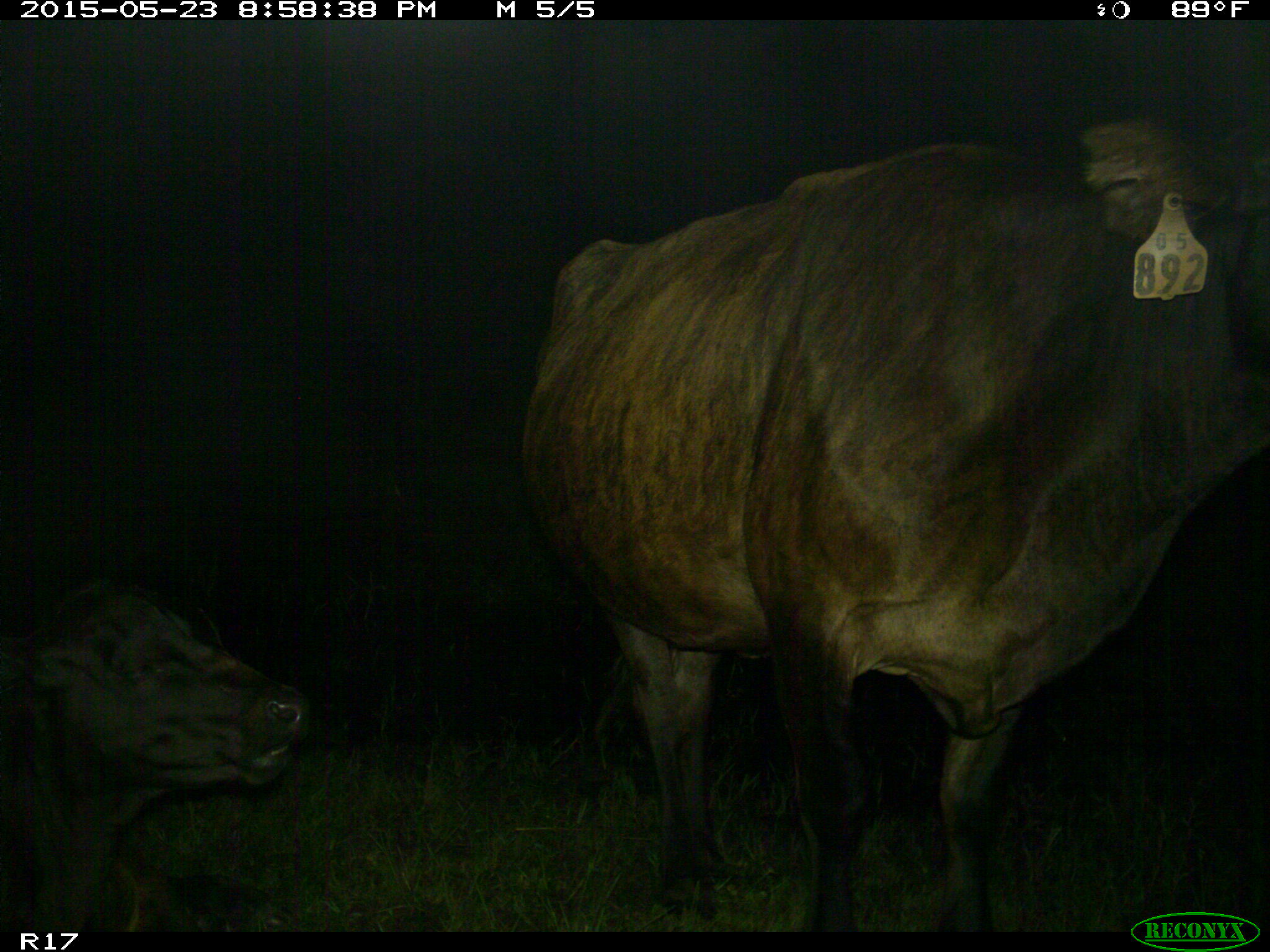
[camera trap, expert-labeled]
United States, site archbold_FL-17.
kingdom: Animalia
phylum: Chordata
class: Mammalia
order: Artiodactyla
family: Bovidae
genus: Bos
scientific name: Bos taurus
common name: domestic cow